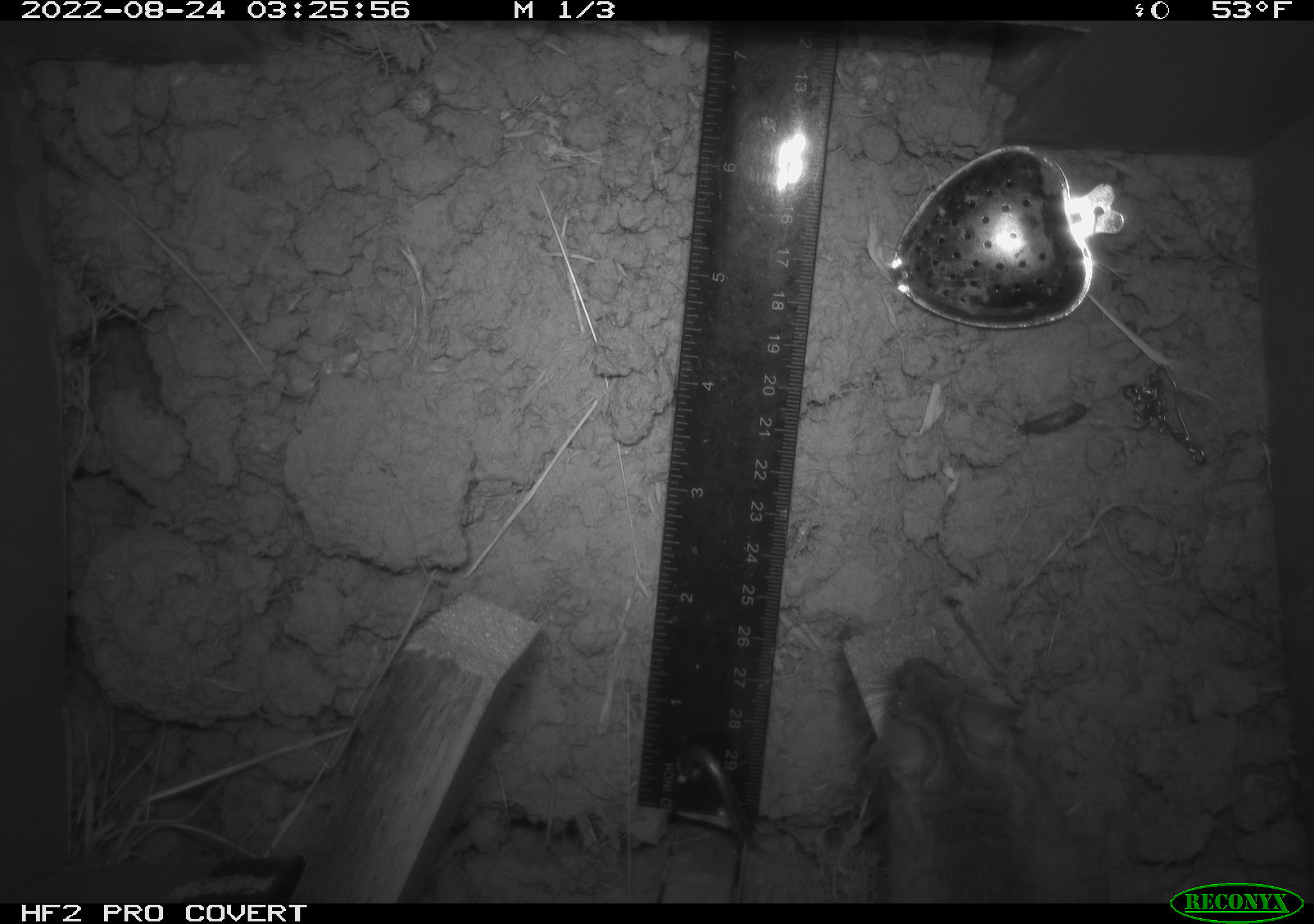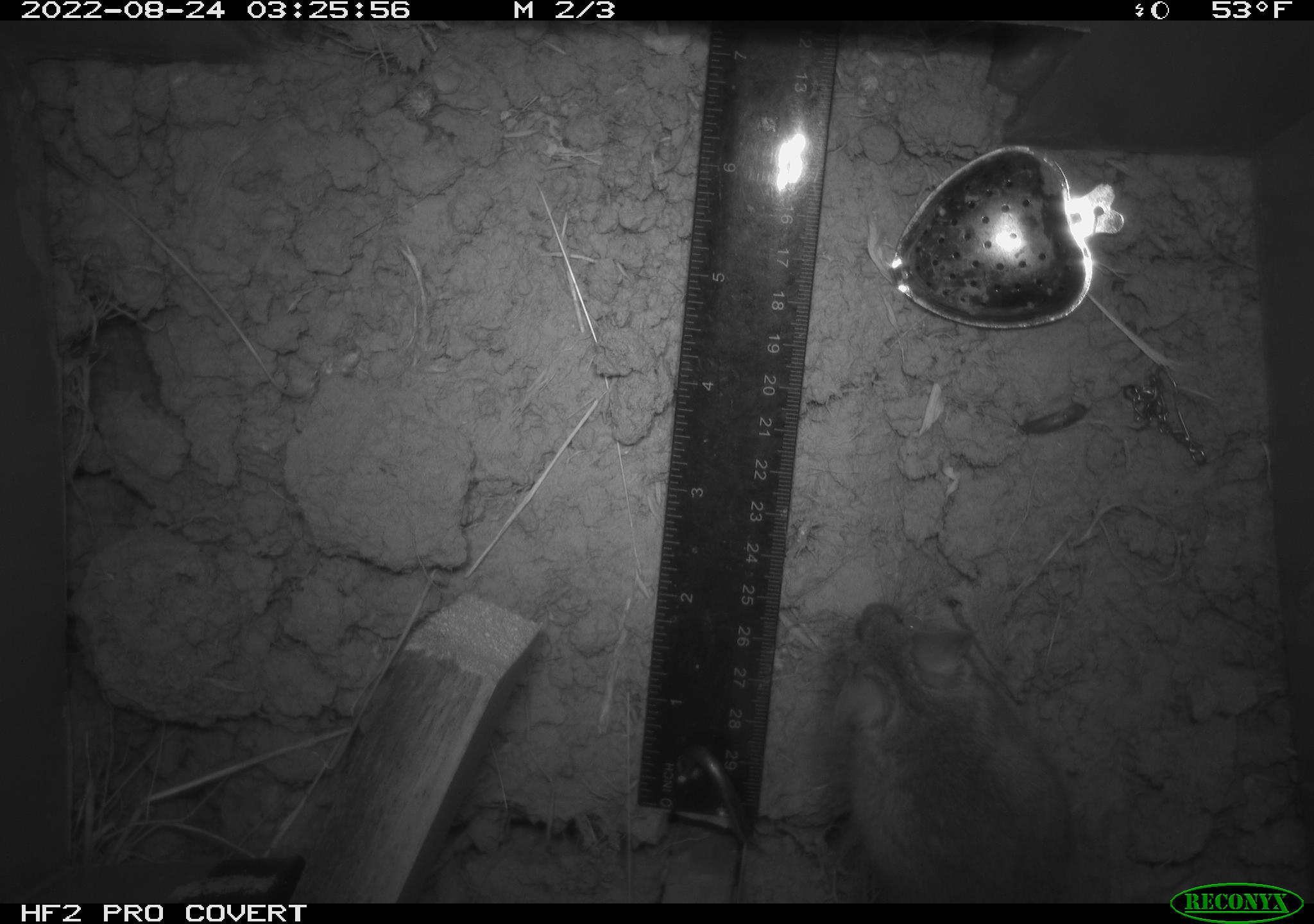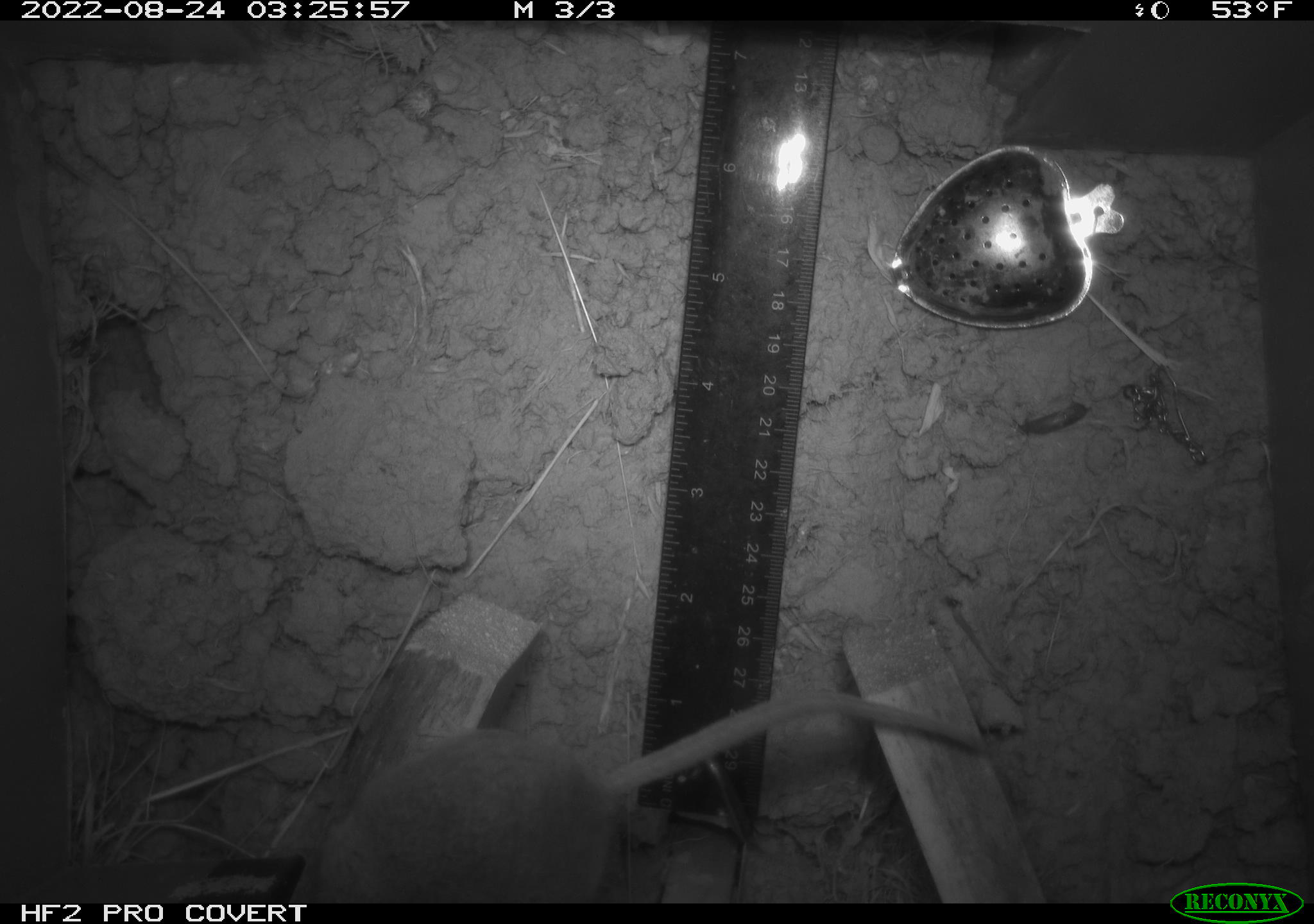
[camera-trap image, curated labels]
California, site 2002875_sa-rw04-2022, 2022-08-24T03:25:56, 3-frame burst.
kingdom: Animalia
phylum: Chordata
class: Mammalia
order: Rodentia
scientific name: Rodentia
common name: mouse species